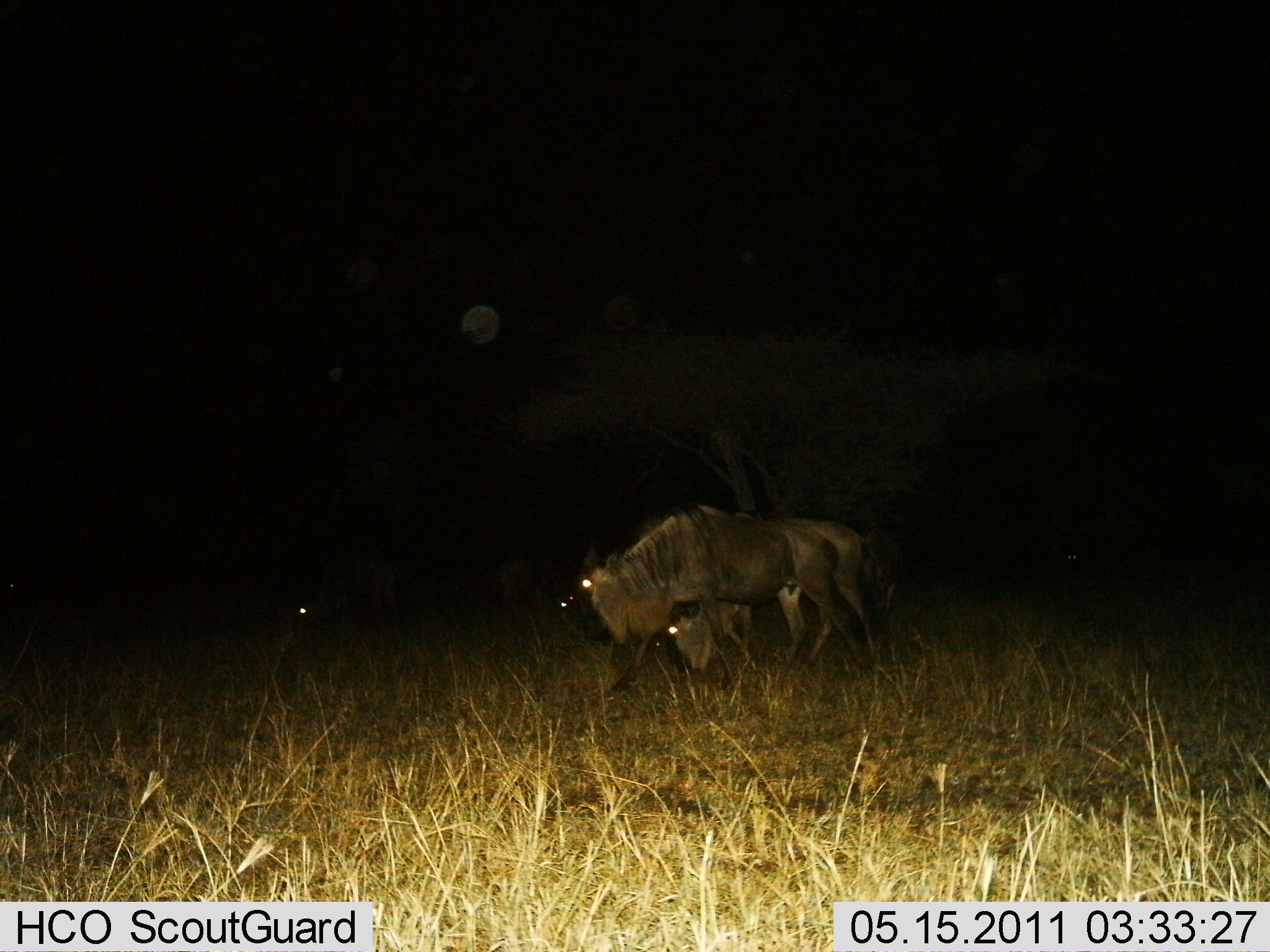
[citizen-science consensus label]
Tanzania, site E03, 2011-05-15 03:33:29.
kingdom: Animalia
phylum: Chordata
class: Mammalia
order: Artiodactyla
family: Bovidae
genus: Connochaetes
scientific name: Connochaetes taurinus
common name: blue wildebeest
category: wildebeest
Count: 2.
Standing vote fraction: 58%.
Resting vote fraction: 0%.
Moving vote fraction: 42%.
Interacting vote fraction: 0%.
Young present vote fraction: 0%.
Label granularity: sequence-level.